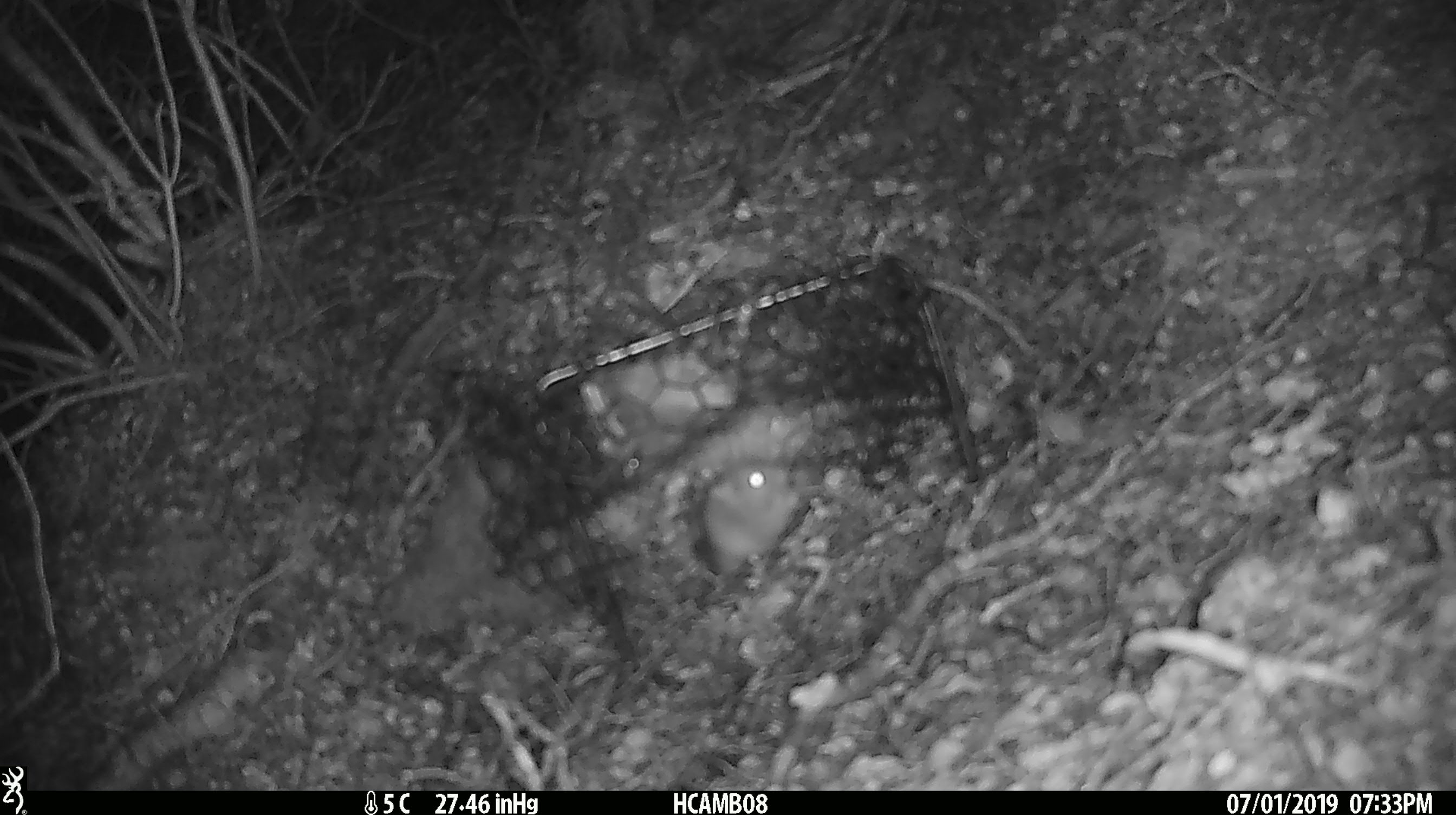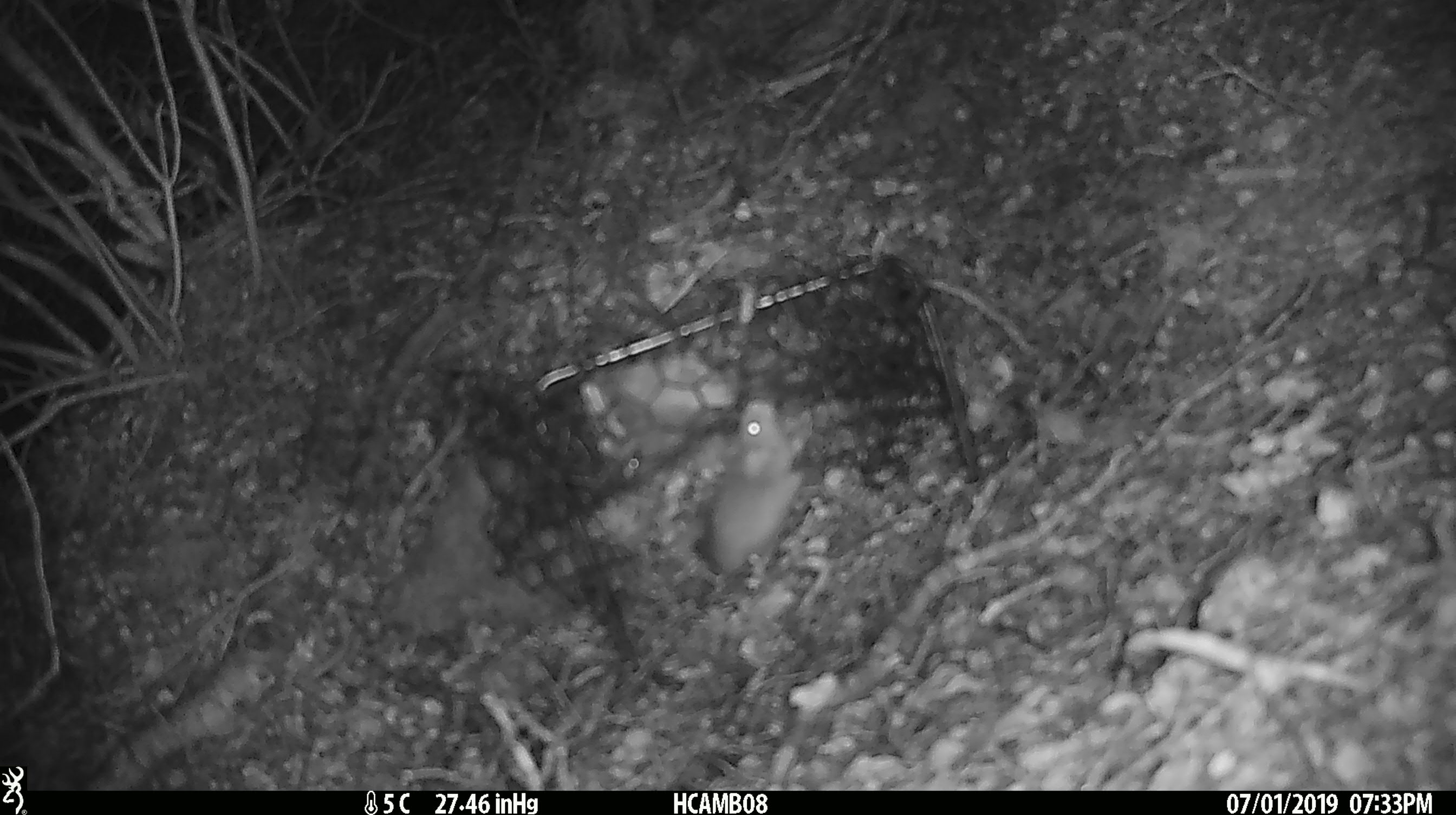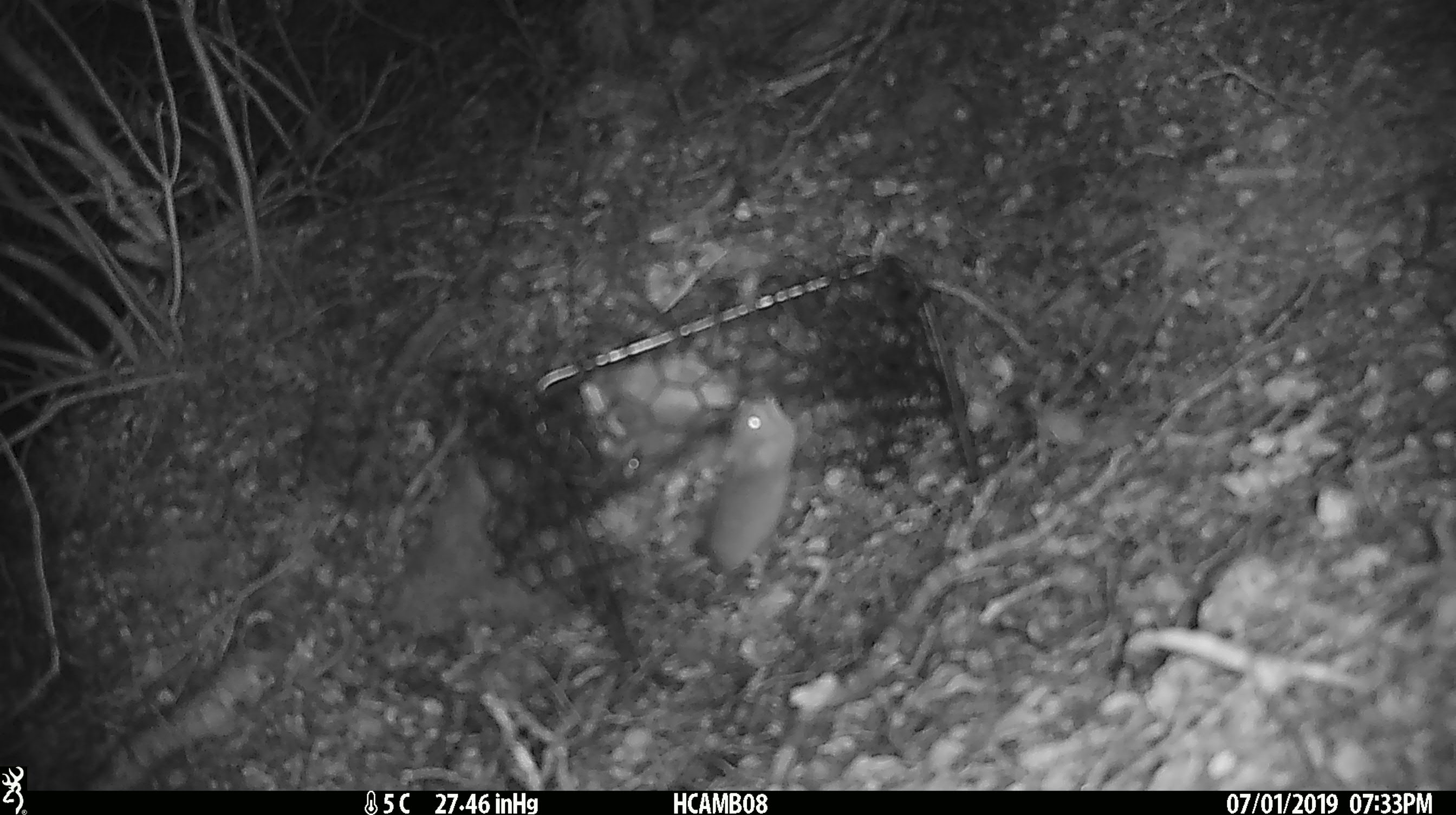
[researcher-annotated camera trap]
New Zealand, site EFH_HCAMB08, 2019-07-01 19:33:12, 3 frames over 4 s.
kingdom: Animalia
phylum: Chordata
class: Mammalia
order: Rodentia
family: Muridae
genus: Mus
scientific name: Mus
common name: mouse